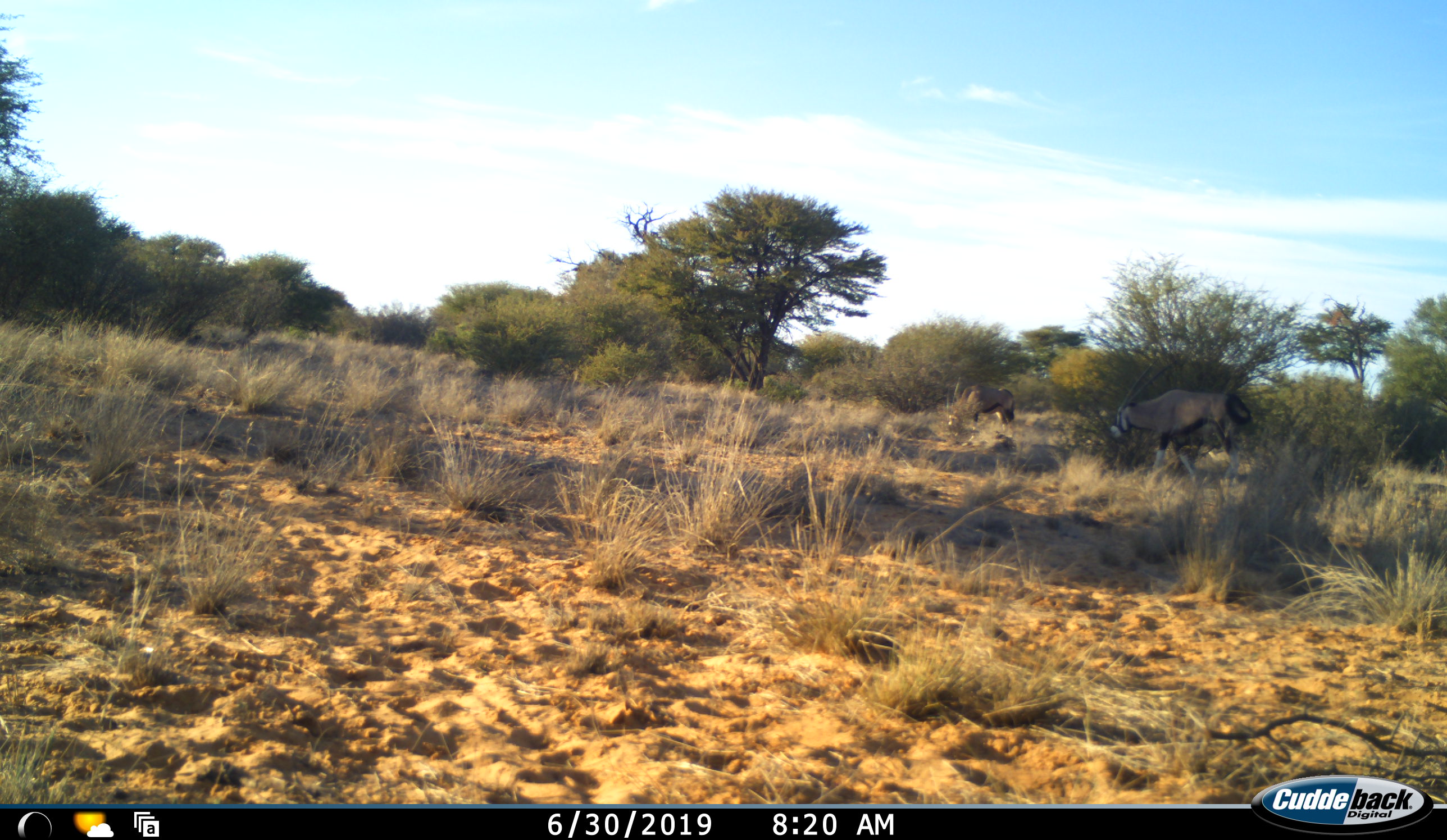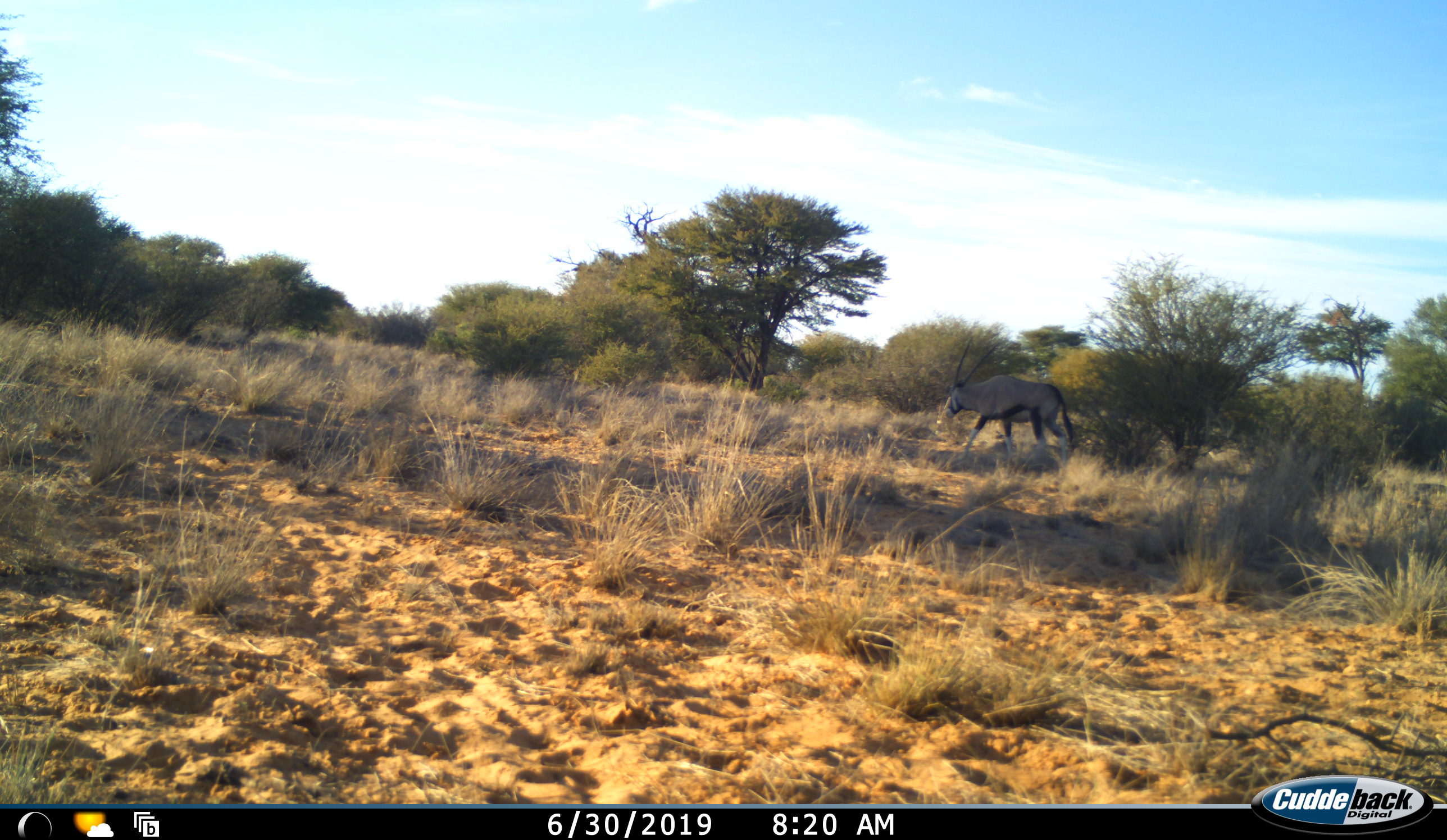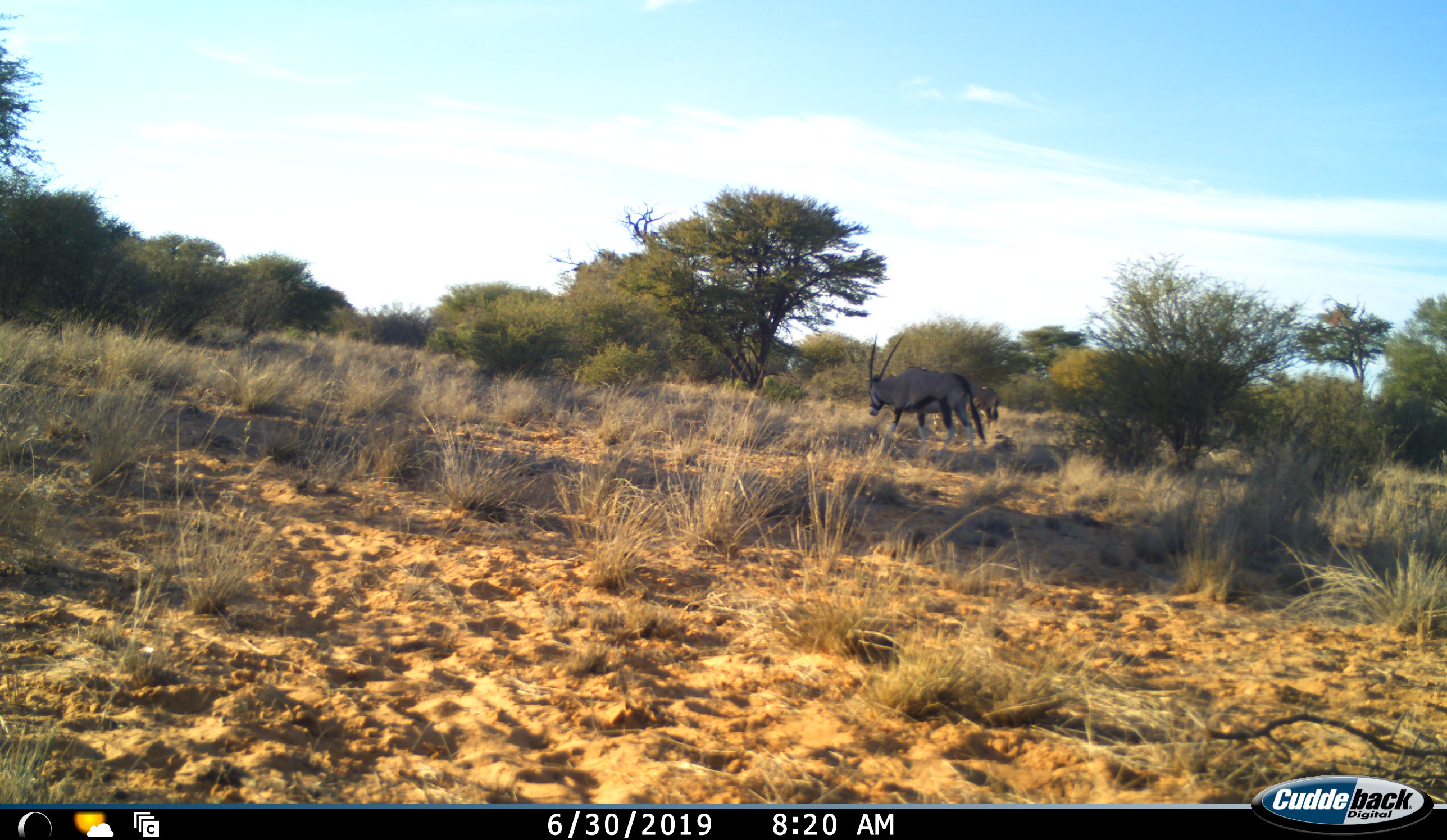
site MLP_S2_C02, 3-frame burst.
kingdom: Animalia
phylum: Chordata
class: Mammalia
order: Artiodactyla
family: Bovidae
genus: Oryx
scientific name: Oryx gazella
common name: gemsbok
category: oryx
Oryx (gemsbok) (Oryx gazella), count 2. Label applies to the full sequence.